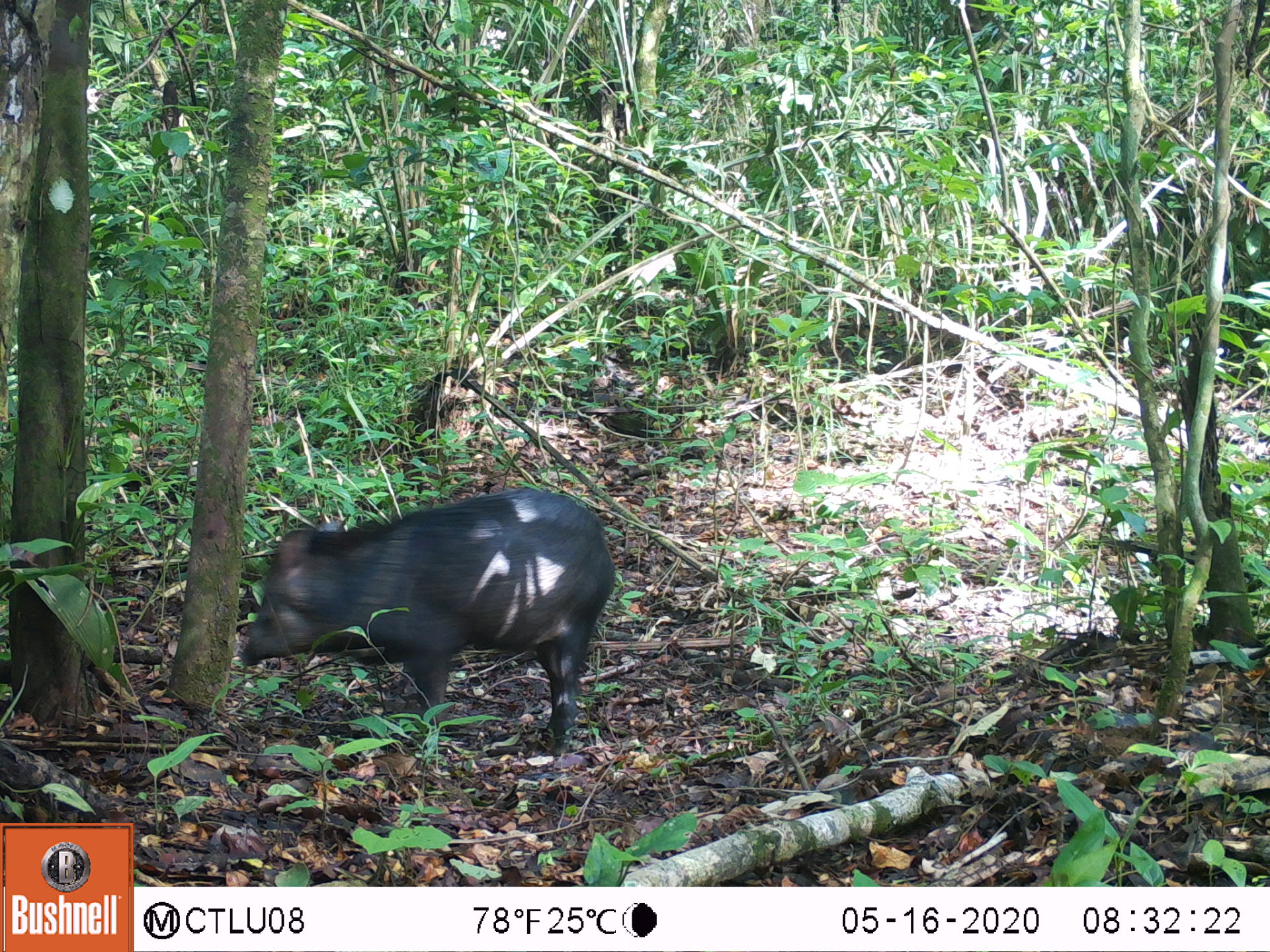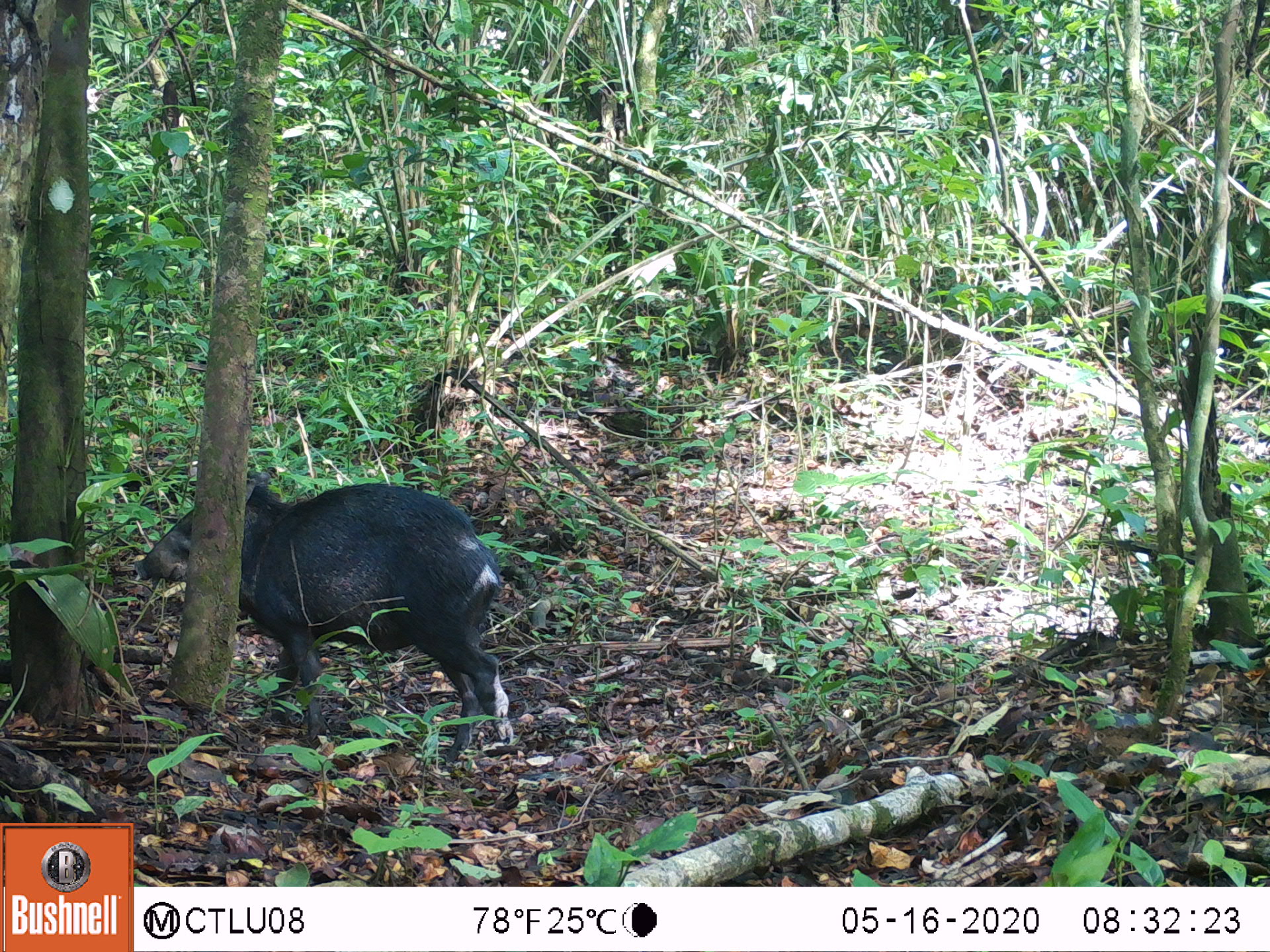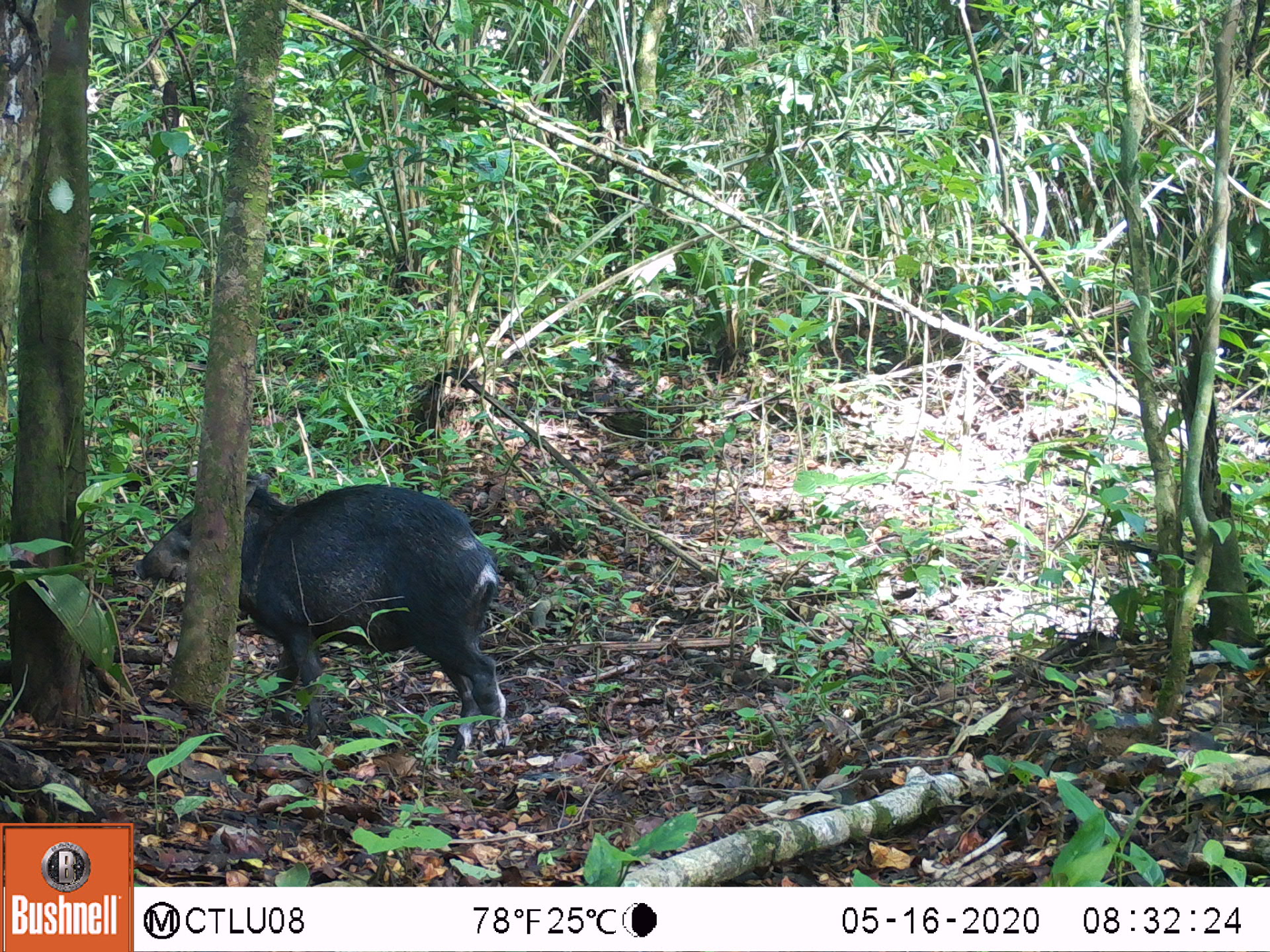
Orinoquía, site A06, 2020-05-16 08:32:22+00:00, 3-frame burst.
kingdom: Animalia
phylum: Chordata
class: Mammalia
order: Artiodactyla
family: Tayassuidae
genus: Pecari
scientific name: Pecari tajacu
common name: collared peccary